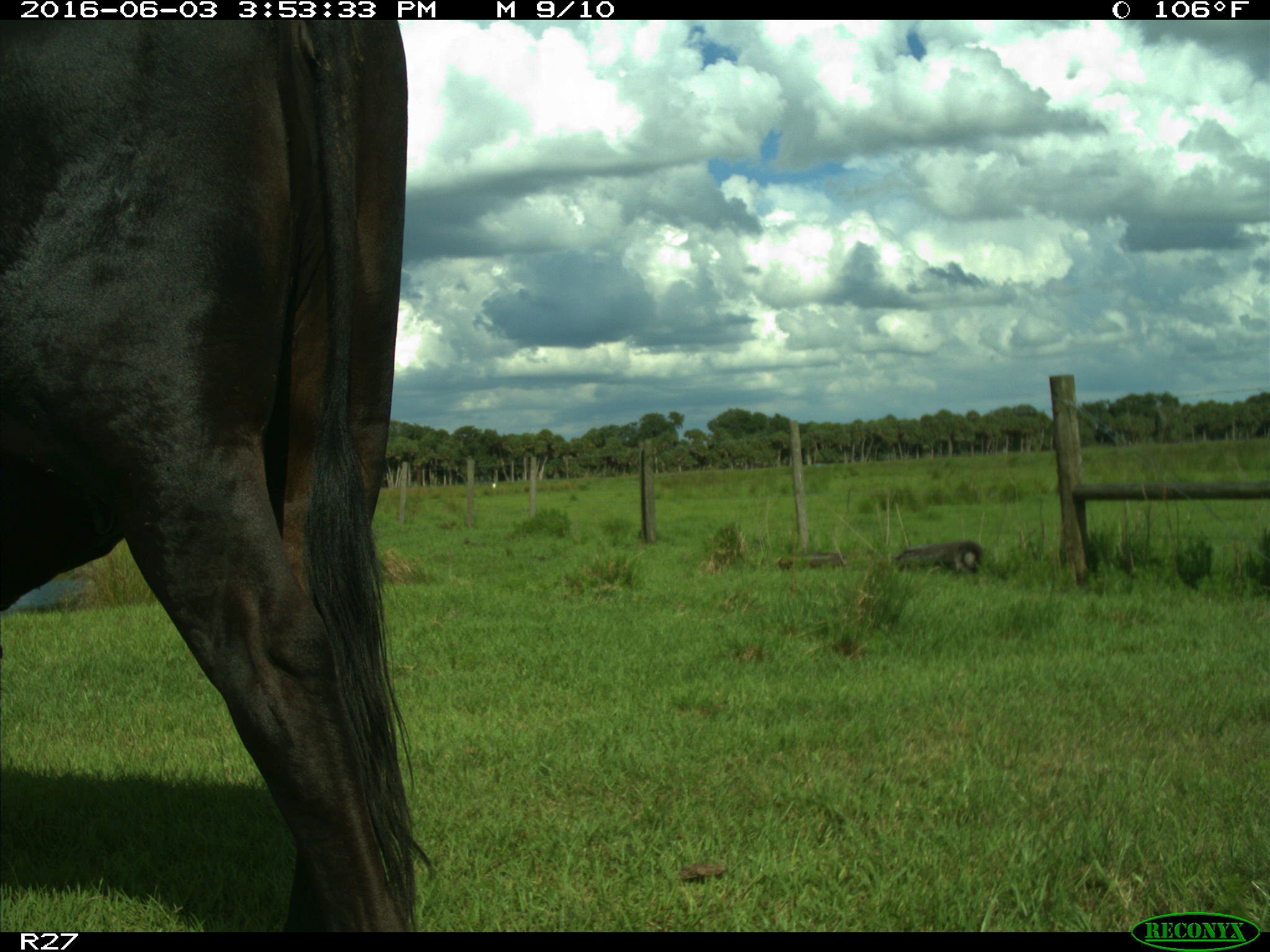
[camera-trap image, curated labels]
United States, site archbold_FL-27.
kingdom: Animalia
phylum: Chordata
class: Mammalia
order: Artiodactyla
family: Bovidae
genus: Bos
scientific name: Bos taurus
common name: domestic cow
Bos taurus (domestic cow).